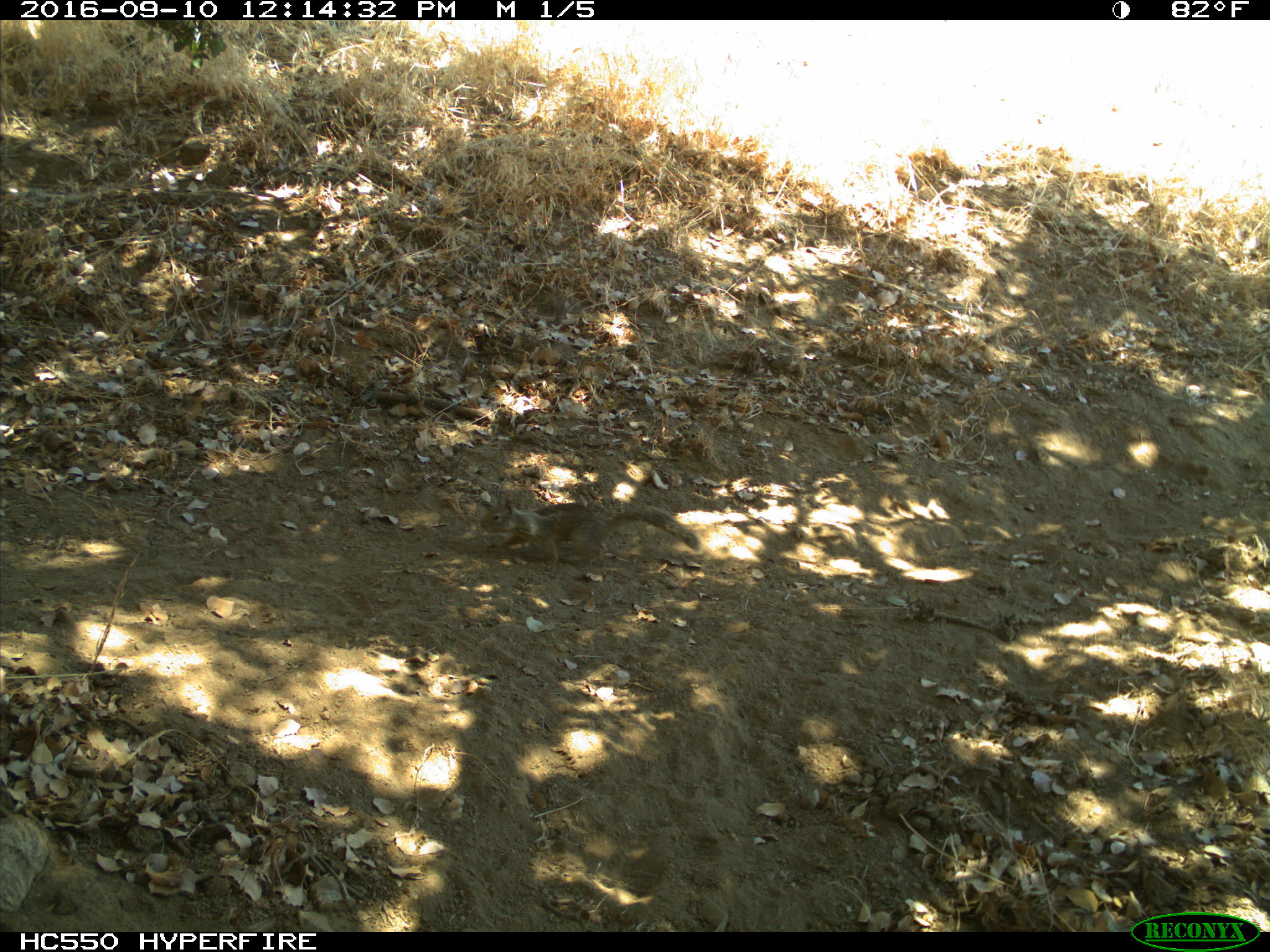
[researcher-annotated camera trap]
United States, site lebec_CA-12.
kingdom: Animalia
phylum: Chordata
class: Mammalia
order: Rodentia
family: Sciuridae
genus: Otospermophilus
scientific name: Otospermophilus beecheyi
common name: california ground squirrel